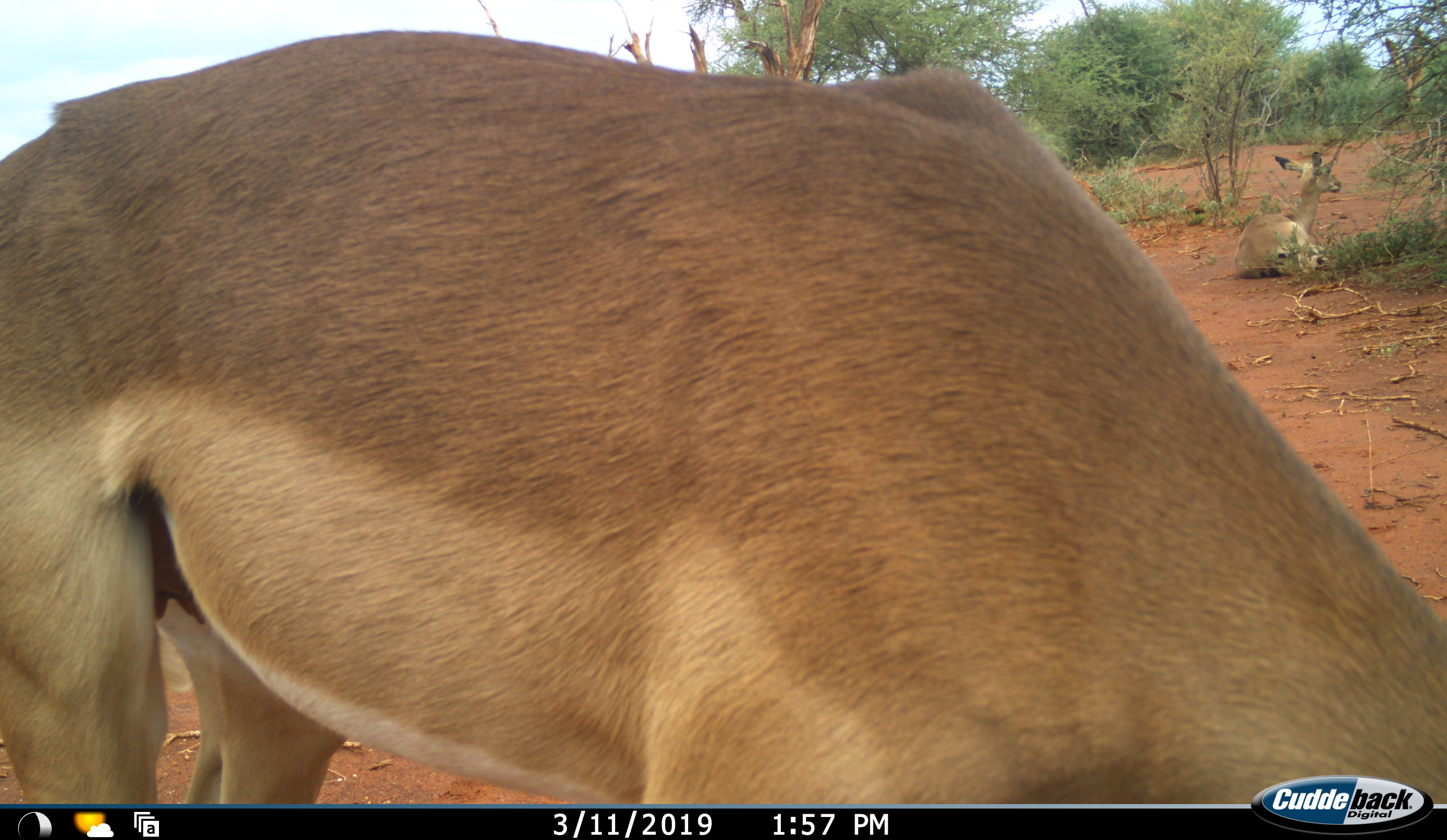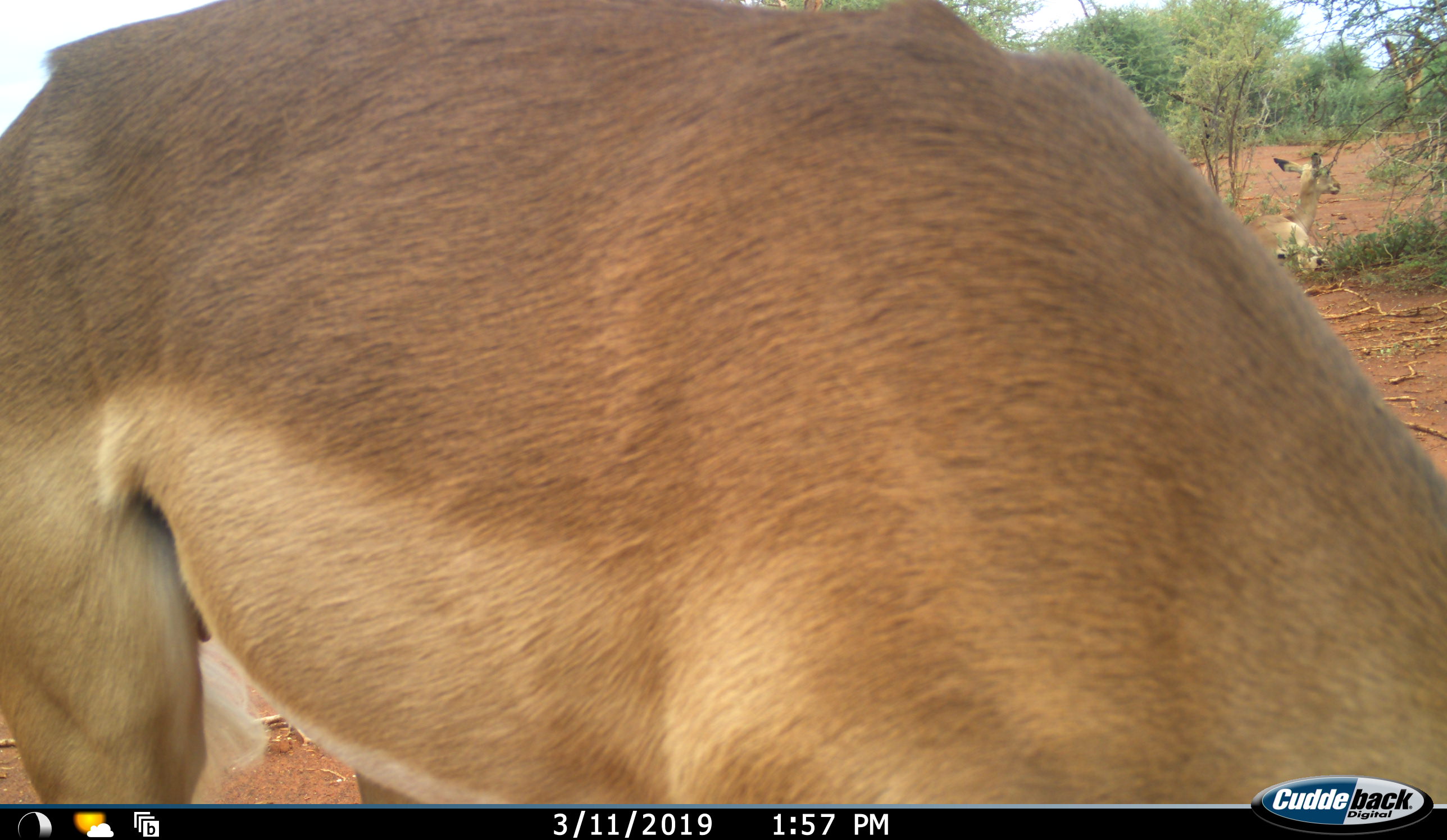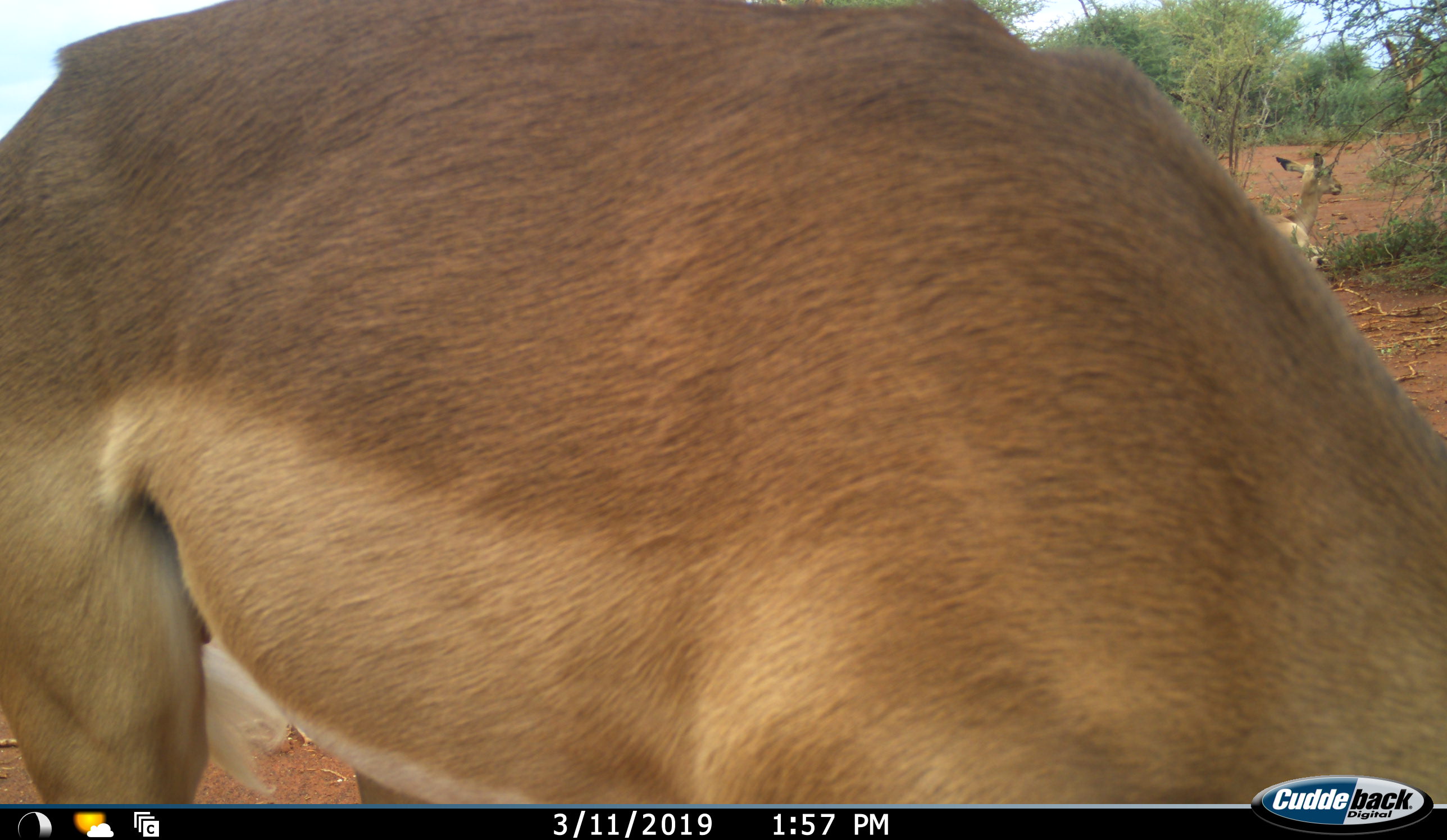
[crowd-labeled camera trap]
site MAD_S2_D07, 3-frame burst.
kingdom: Animalia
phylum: Chordata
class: Mammalia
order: Artiodactyla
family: Bovidae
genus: Aepyceros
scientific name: Aepyceros melampus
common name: impala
Impala (Aepyceros melampus), count 2. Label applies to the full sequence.